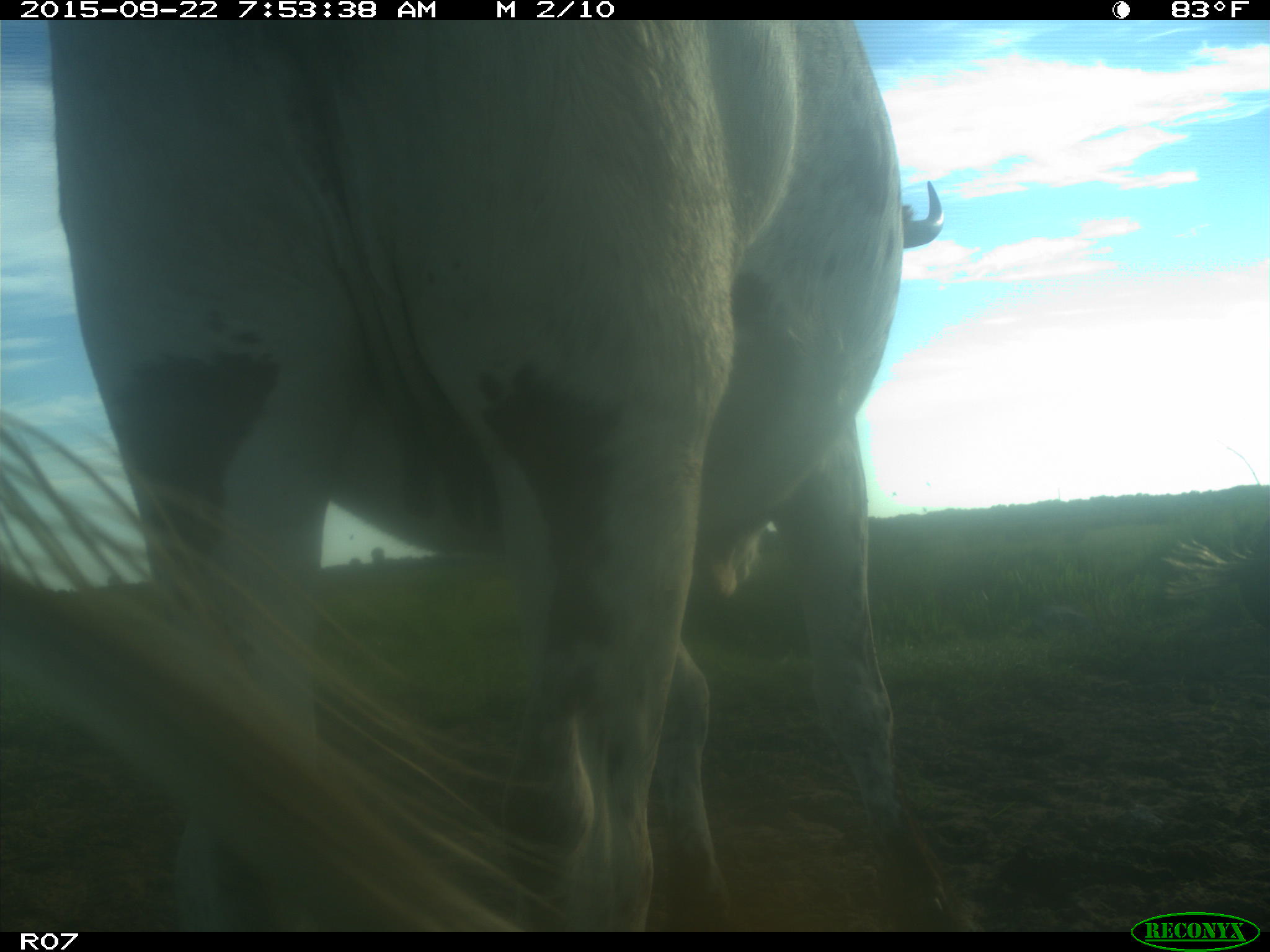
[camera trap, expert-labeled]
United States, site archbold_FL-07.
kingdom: Animalia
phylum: Chordata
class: Mammalia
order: Artiodactyla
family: Bovidae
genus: Bos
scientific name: Bos taurus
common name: domestic cow